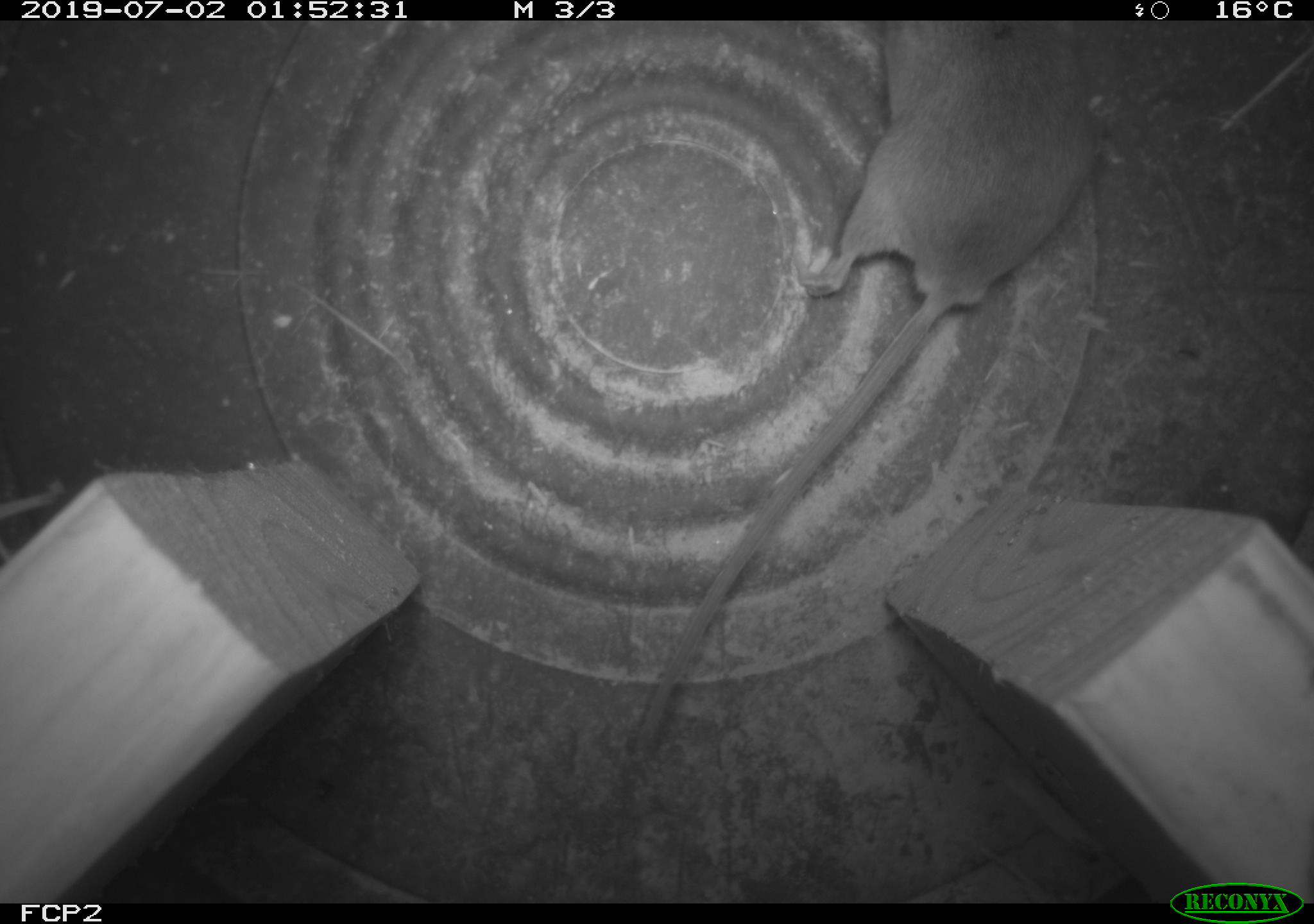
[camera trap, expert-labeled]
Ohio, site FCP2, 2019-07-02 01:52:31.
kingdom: Animalia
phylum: Chordata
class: Mammalia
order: Rodentia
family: Cricetidae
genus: Peromyscus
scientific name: Peromyscus leucopus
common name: white-footed mouse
White-footed mouse (Peromyscus leucopus).